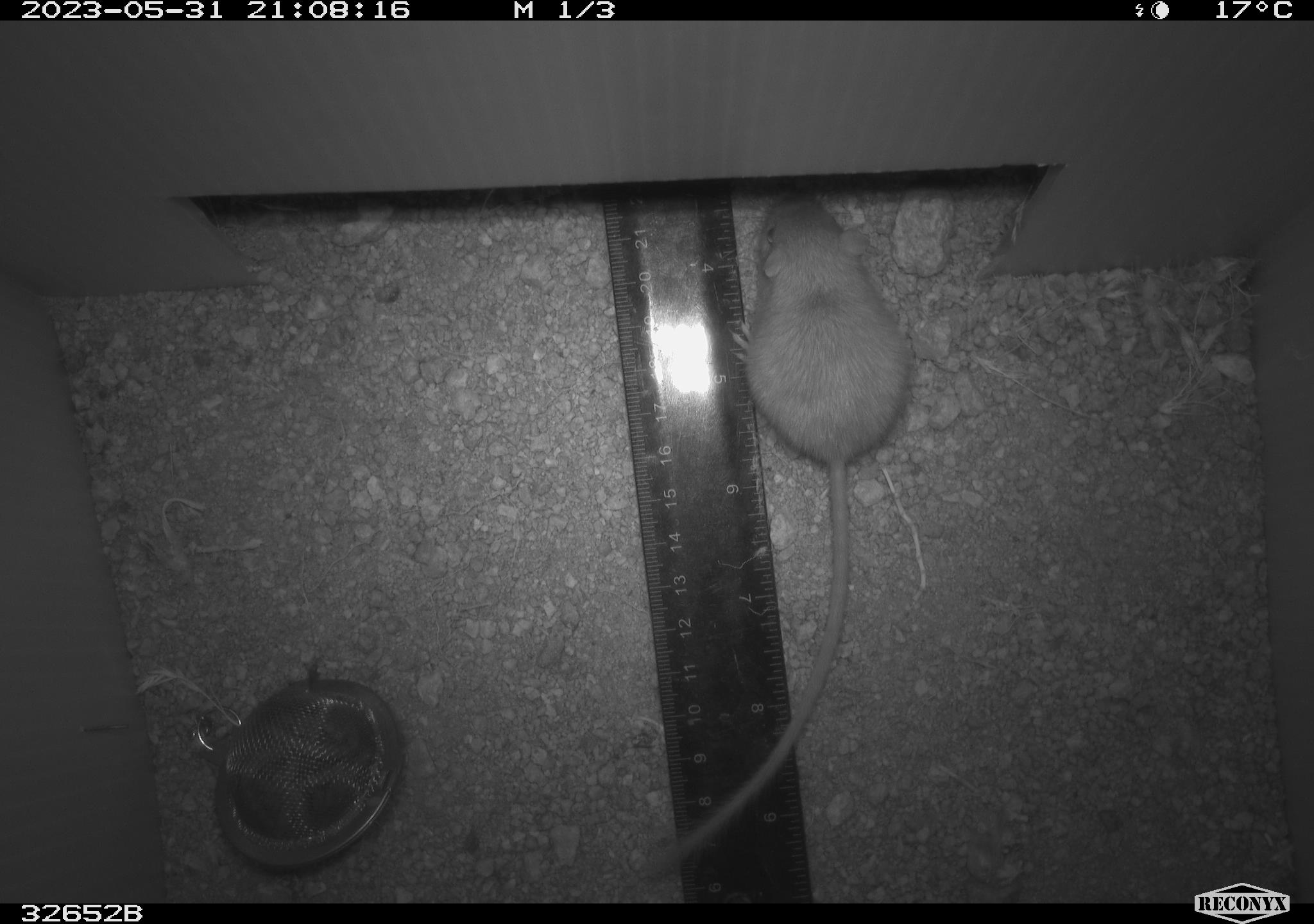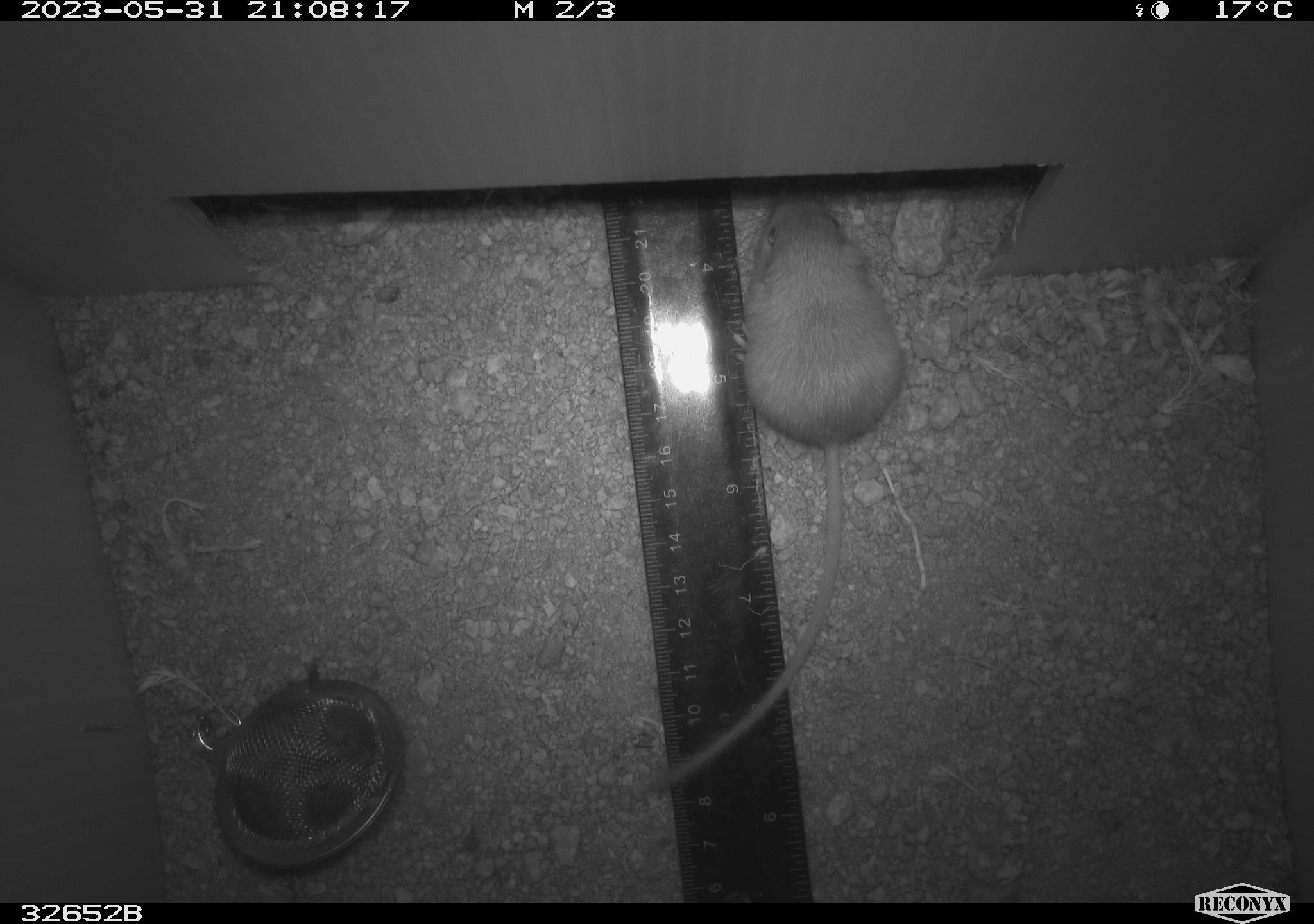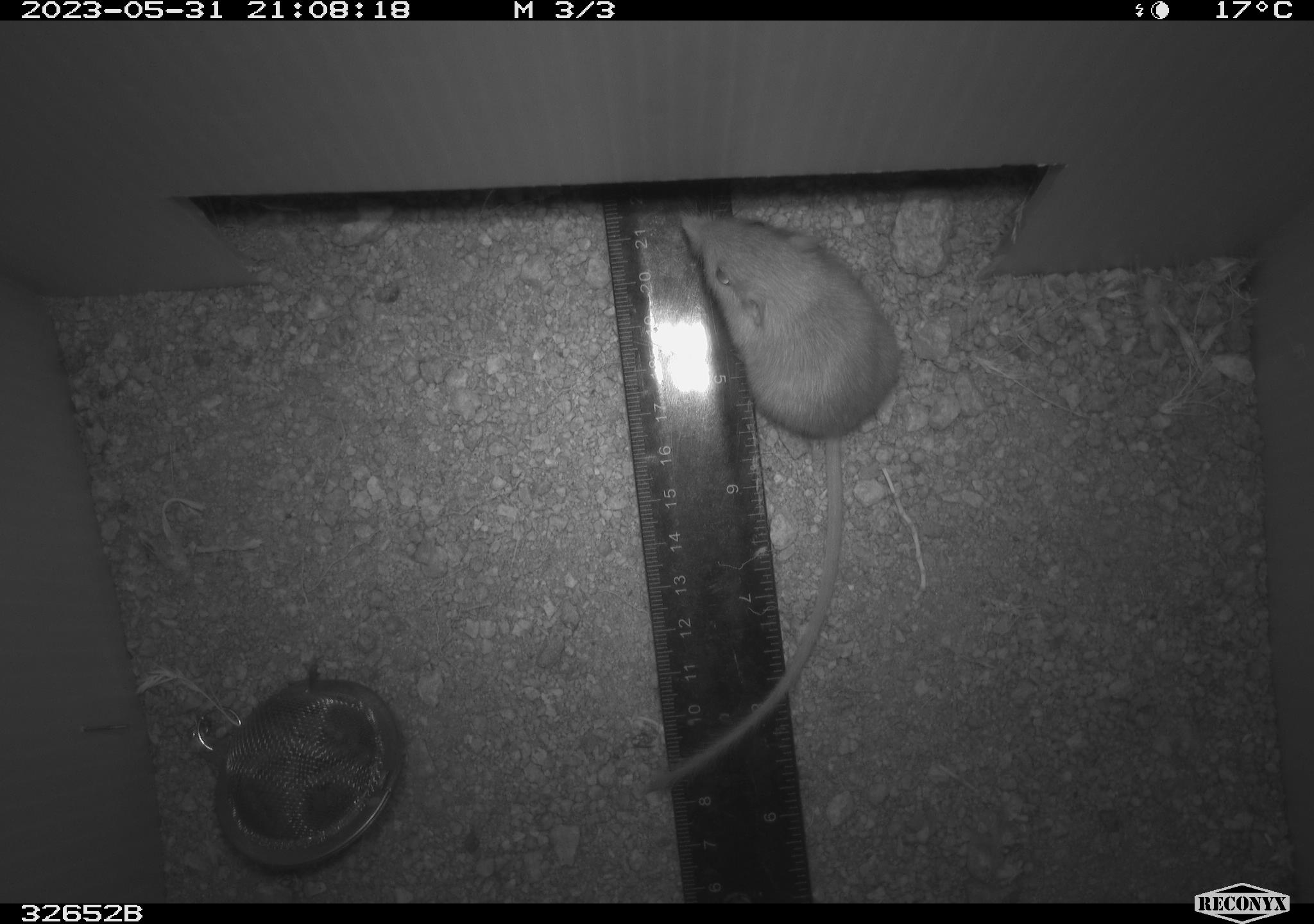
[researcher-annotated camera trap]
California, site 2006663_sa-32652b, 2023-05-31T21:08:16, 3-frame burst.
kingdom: Animalia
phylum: Chordata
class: Mammalia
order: Rodentia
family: Heteromyidae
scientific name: Heteromyidae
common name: kangaroo rats and pocket mice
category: heteromyidae family